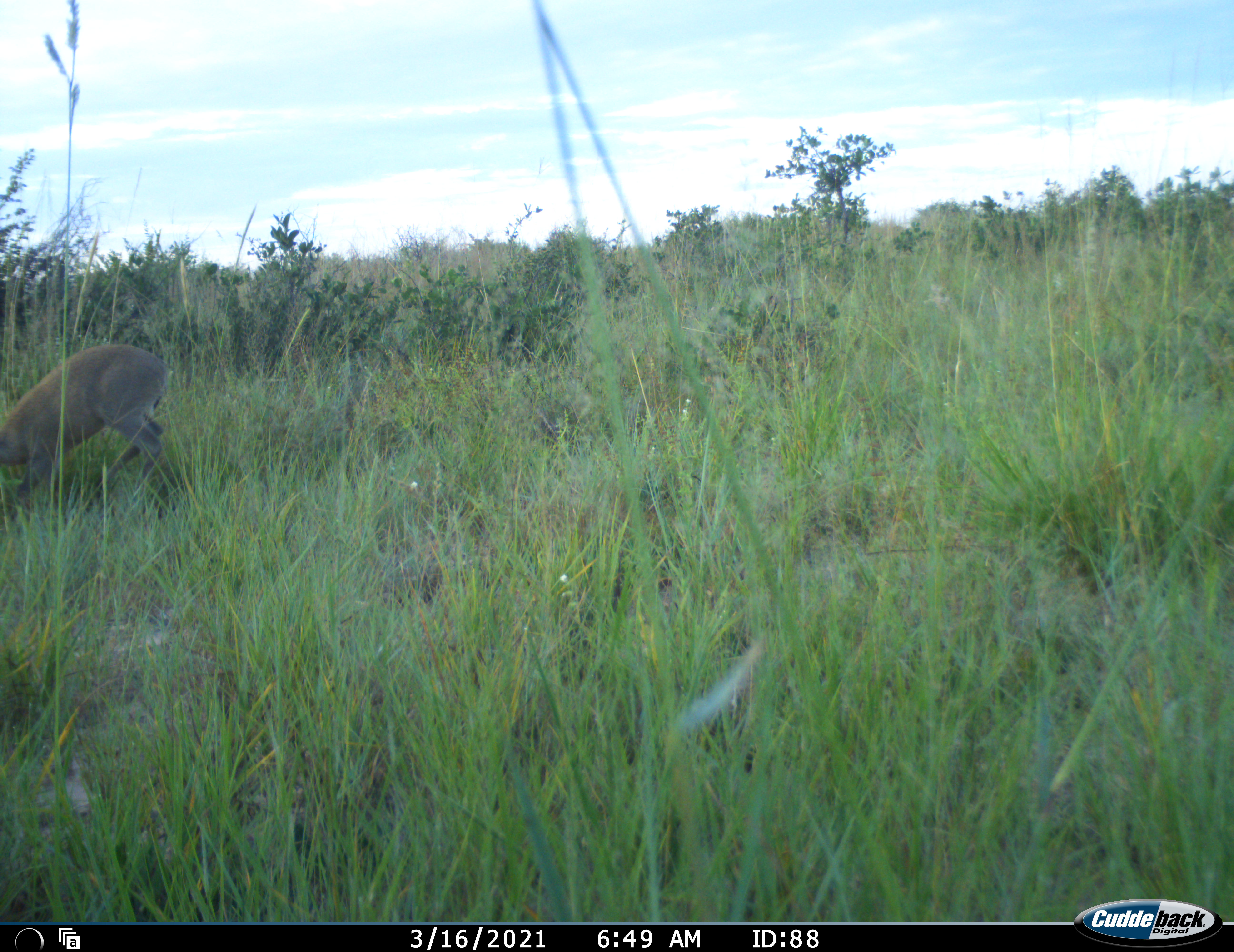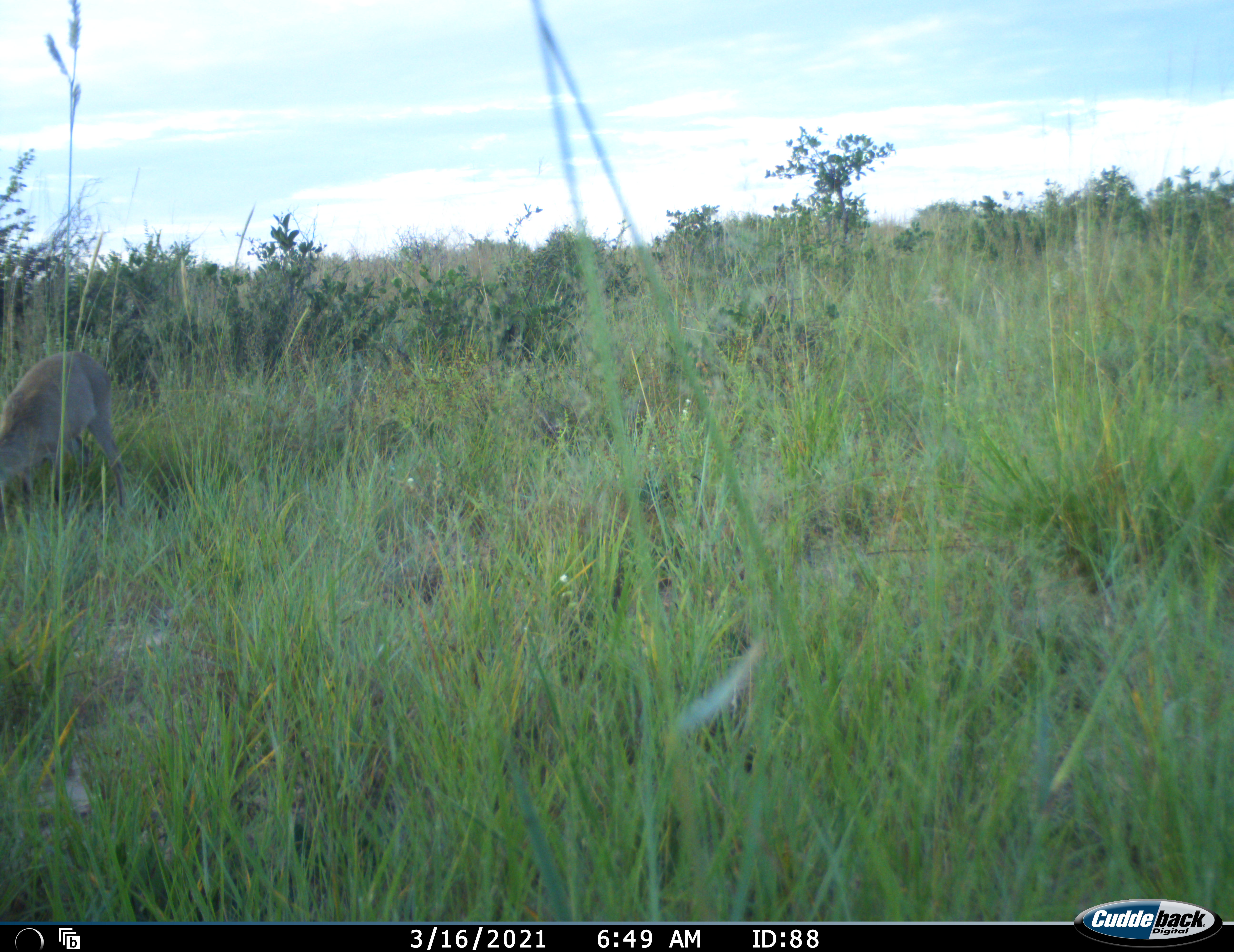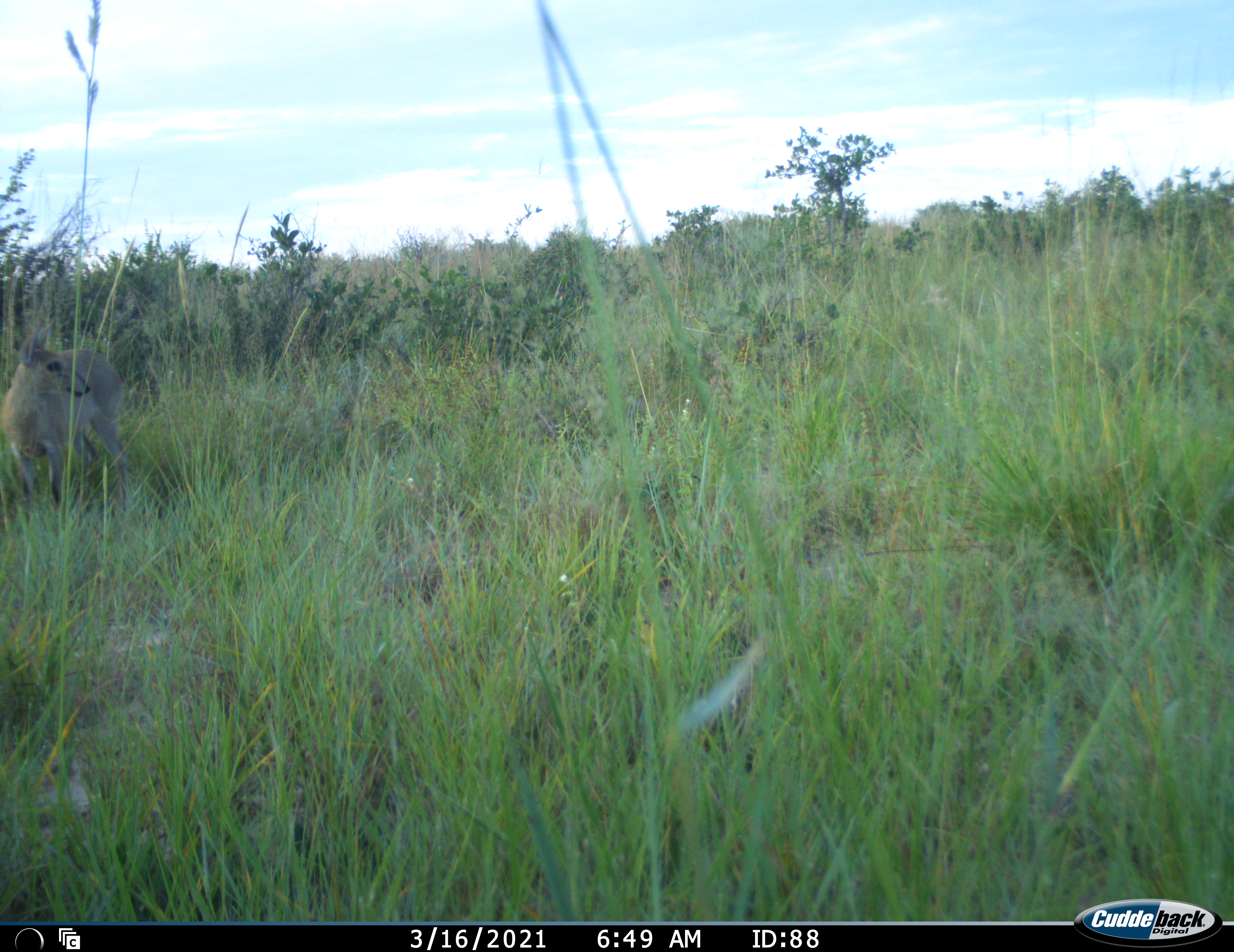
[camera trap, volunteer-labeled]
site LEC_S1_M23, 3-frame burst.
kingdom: Animalia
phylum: Chordata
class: Mammalia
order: Artiodactyla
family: Bovidae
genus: Sylvicapra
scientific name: Sylvicapra grimmia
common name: common duiker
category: duikercommongrey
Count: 1.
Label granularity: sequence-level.